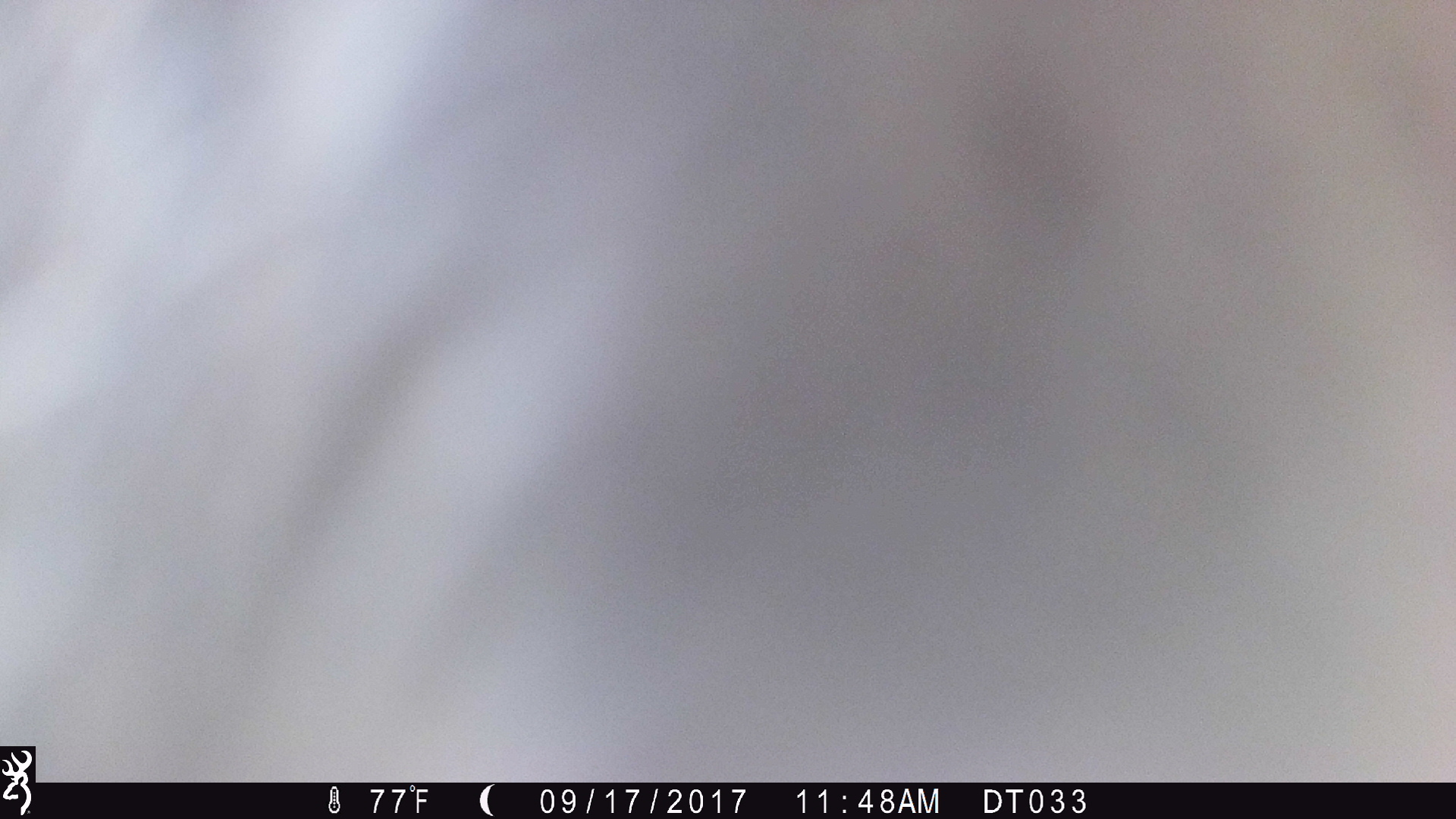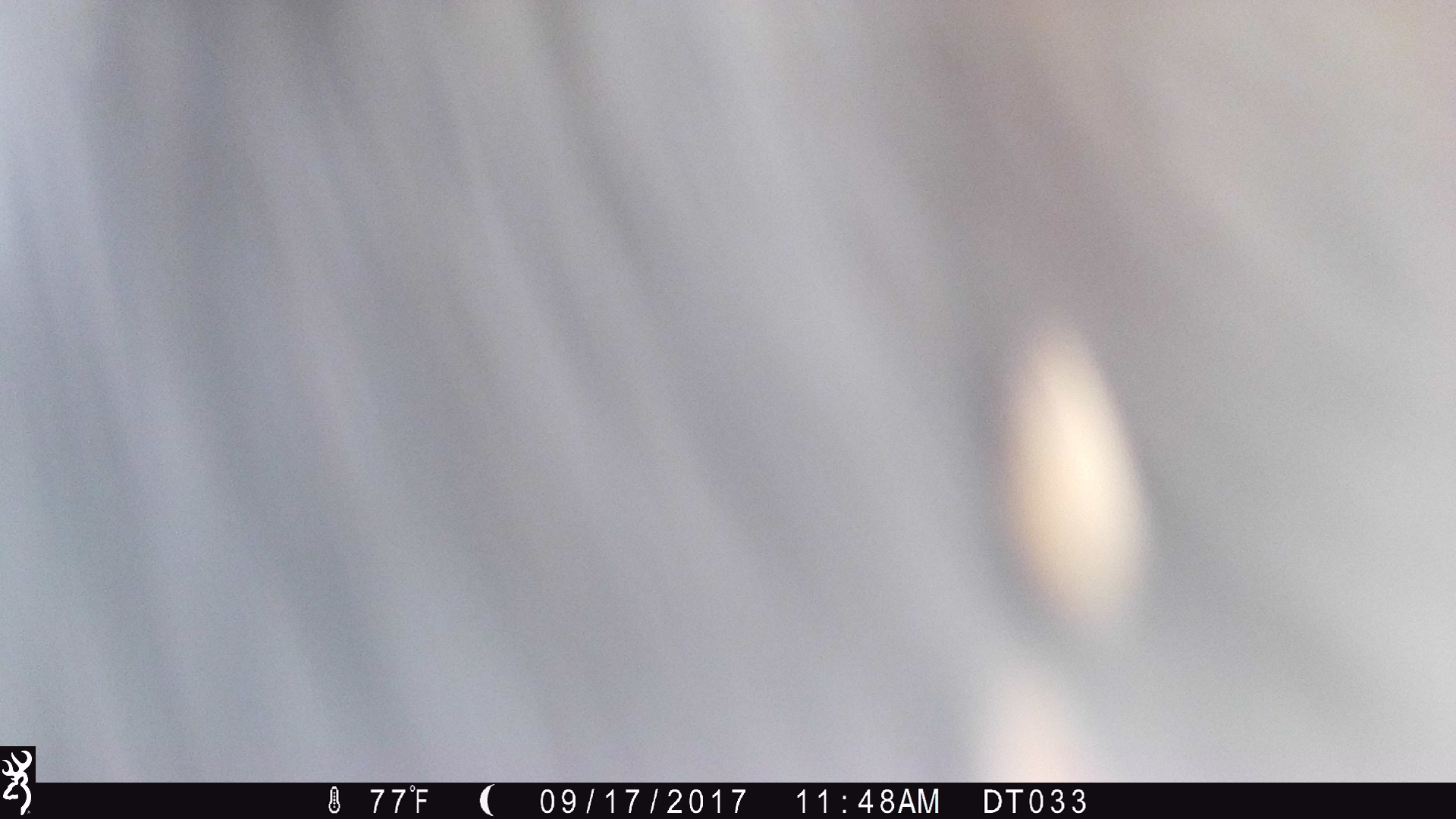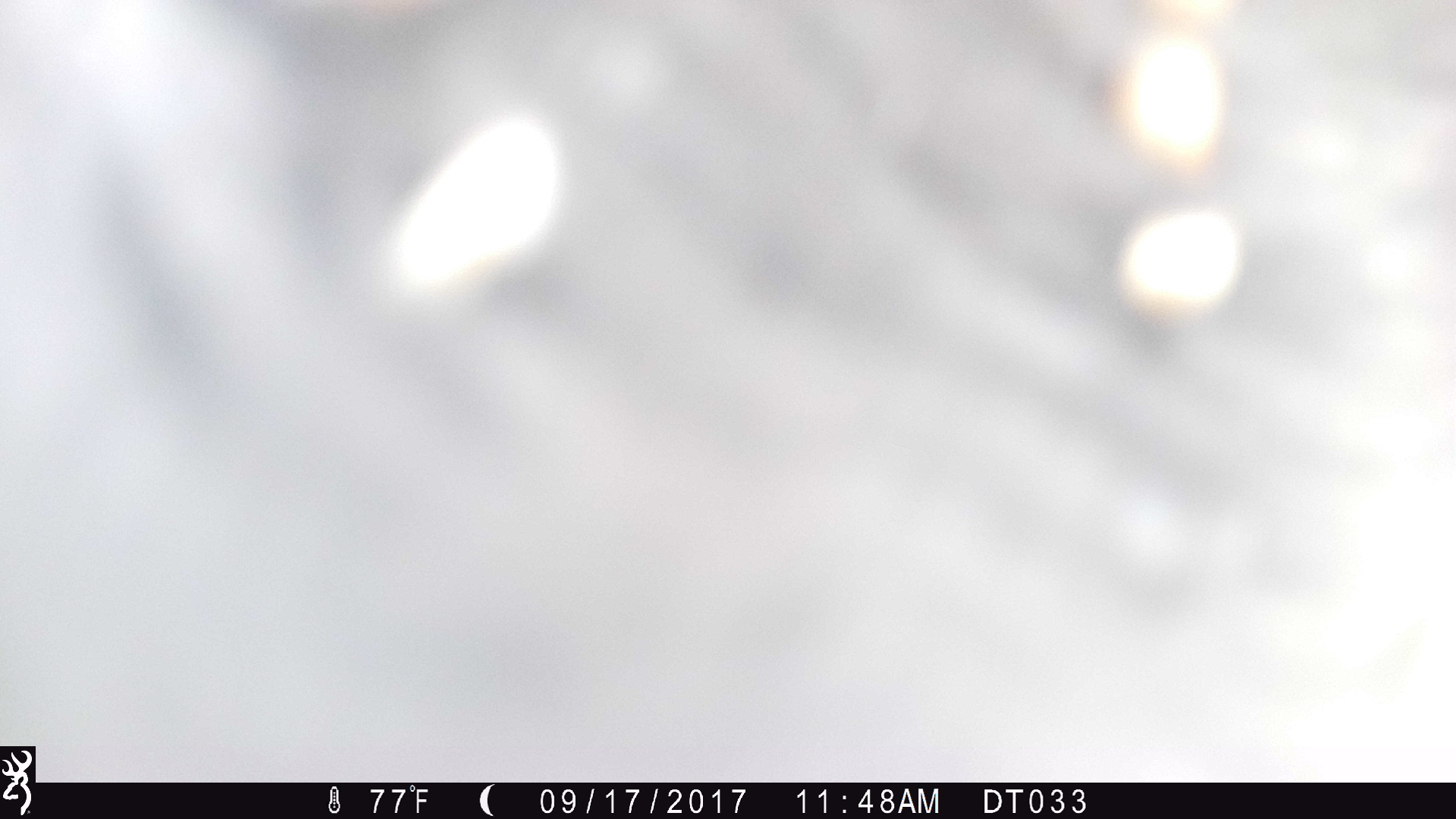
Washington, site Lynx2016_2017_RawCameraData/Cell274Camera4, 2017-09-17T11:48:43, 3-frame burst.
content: unidentified animal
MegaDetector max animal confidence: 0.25